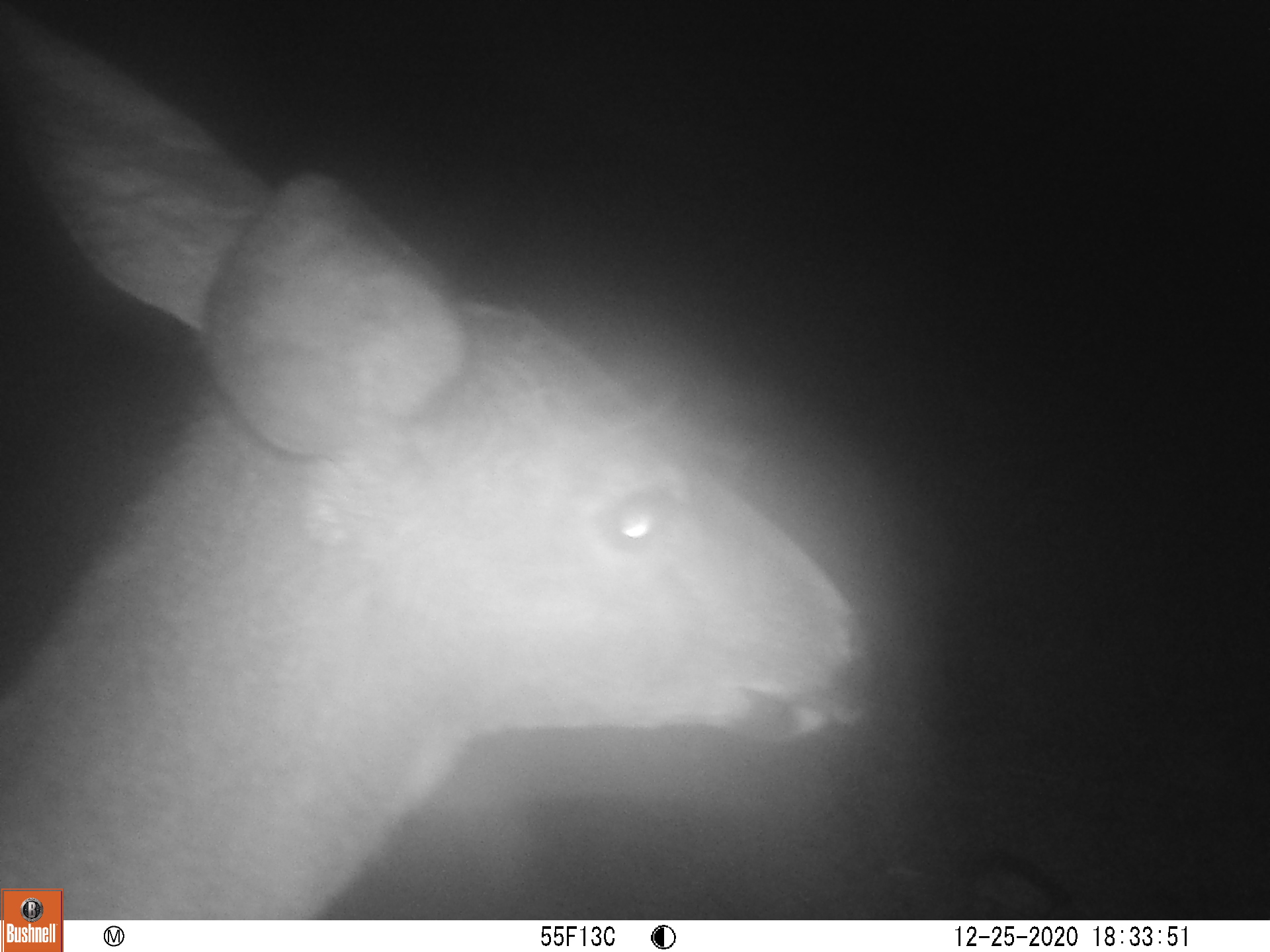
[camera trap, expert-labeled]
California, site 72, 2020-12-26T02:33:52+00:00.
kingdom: Animalia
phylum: Chordata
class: Mammalia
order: Artiodactyla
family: Cervidae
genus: Odocoileus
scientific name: Odocoileus hemionus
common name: mule deer